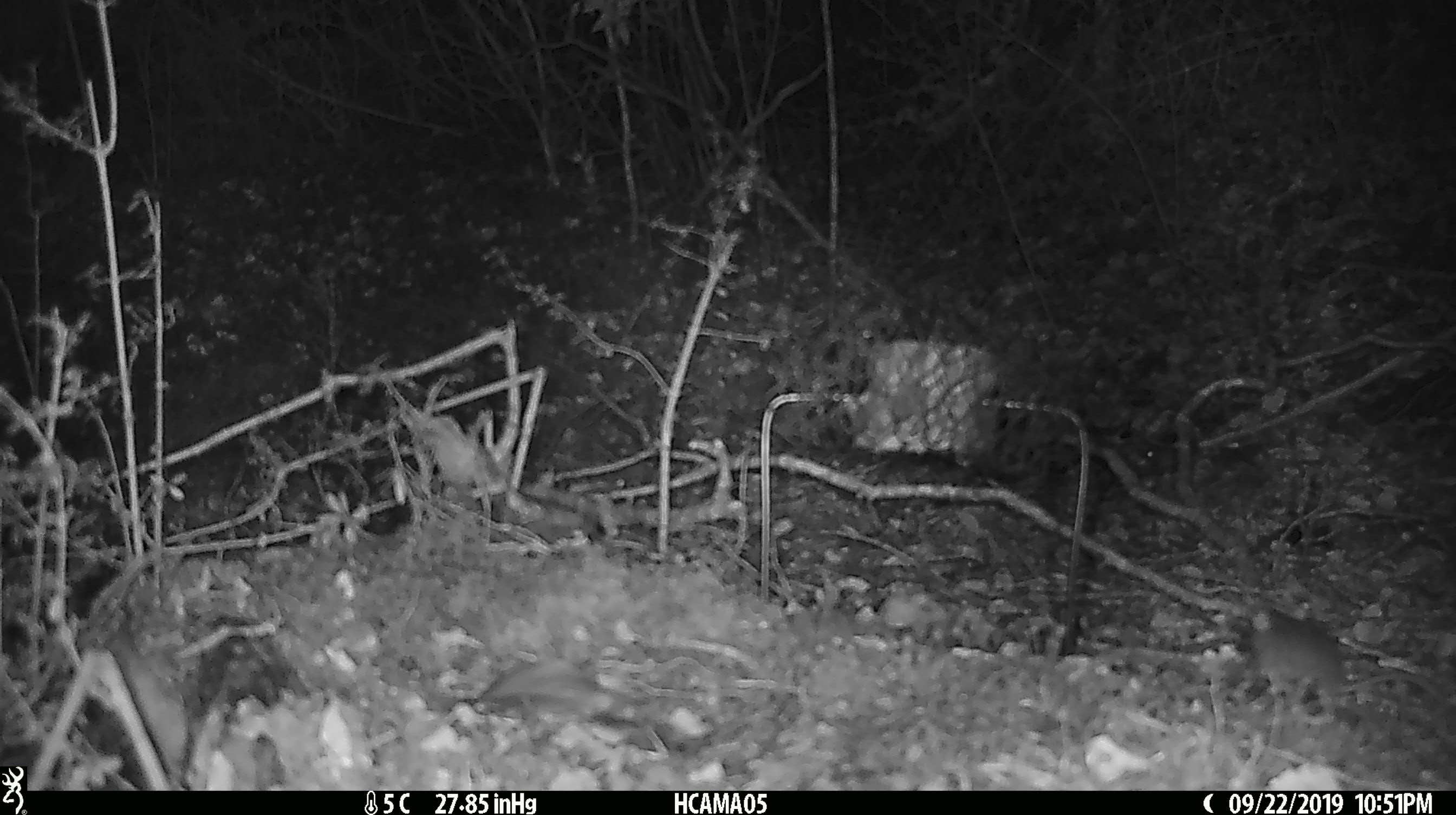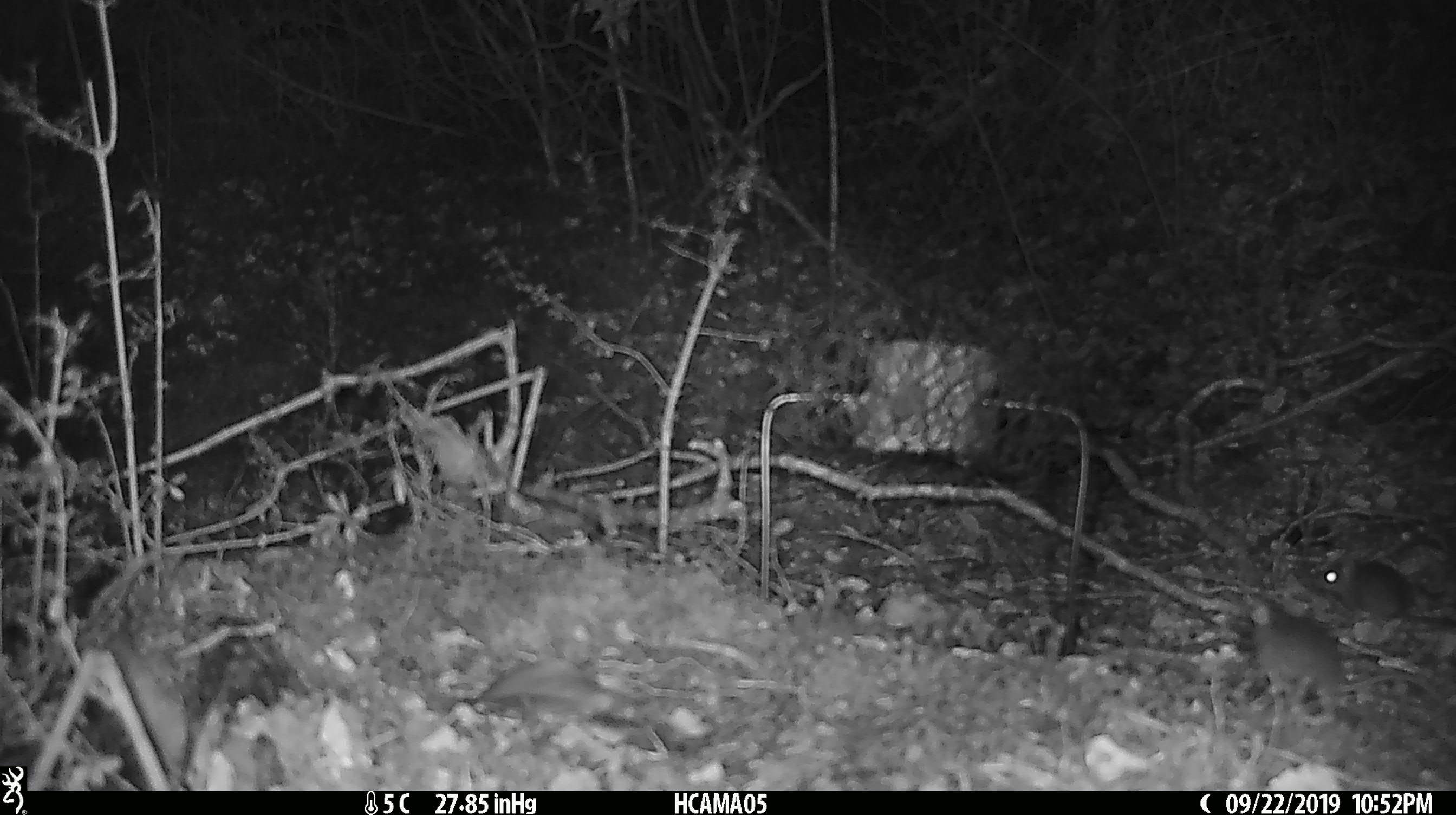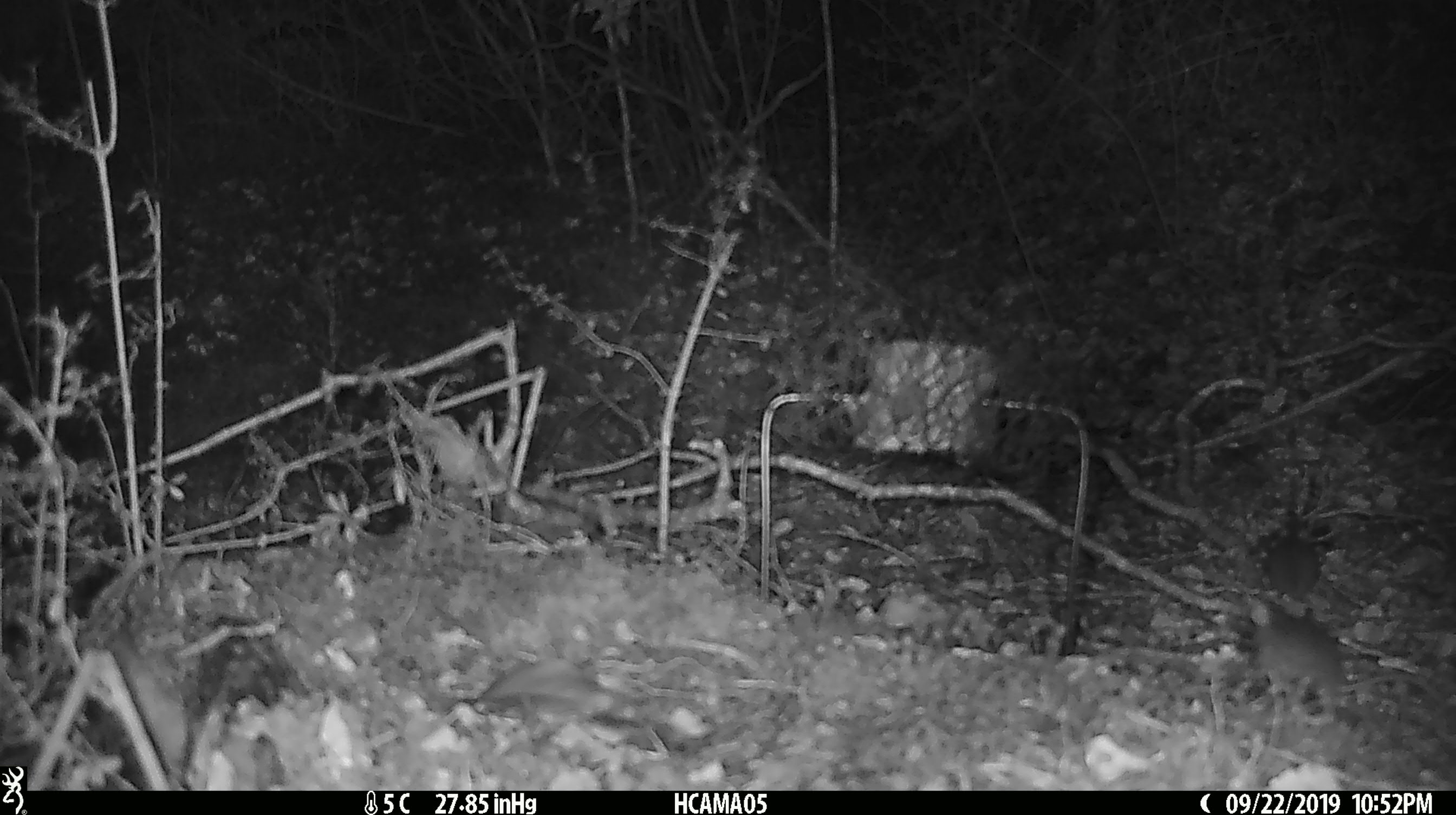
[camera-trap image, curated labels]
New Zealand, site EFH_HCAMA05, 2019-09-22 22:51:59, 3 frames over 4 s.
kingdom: Animalia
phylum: Chordata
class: Mammalia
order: Rodentia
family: Muridae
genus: Mus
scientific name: Mus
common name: mouse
Mouse (Mus).